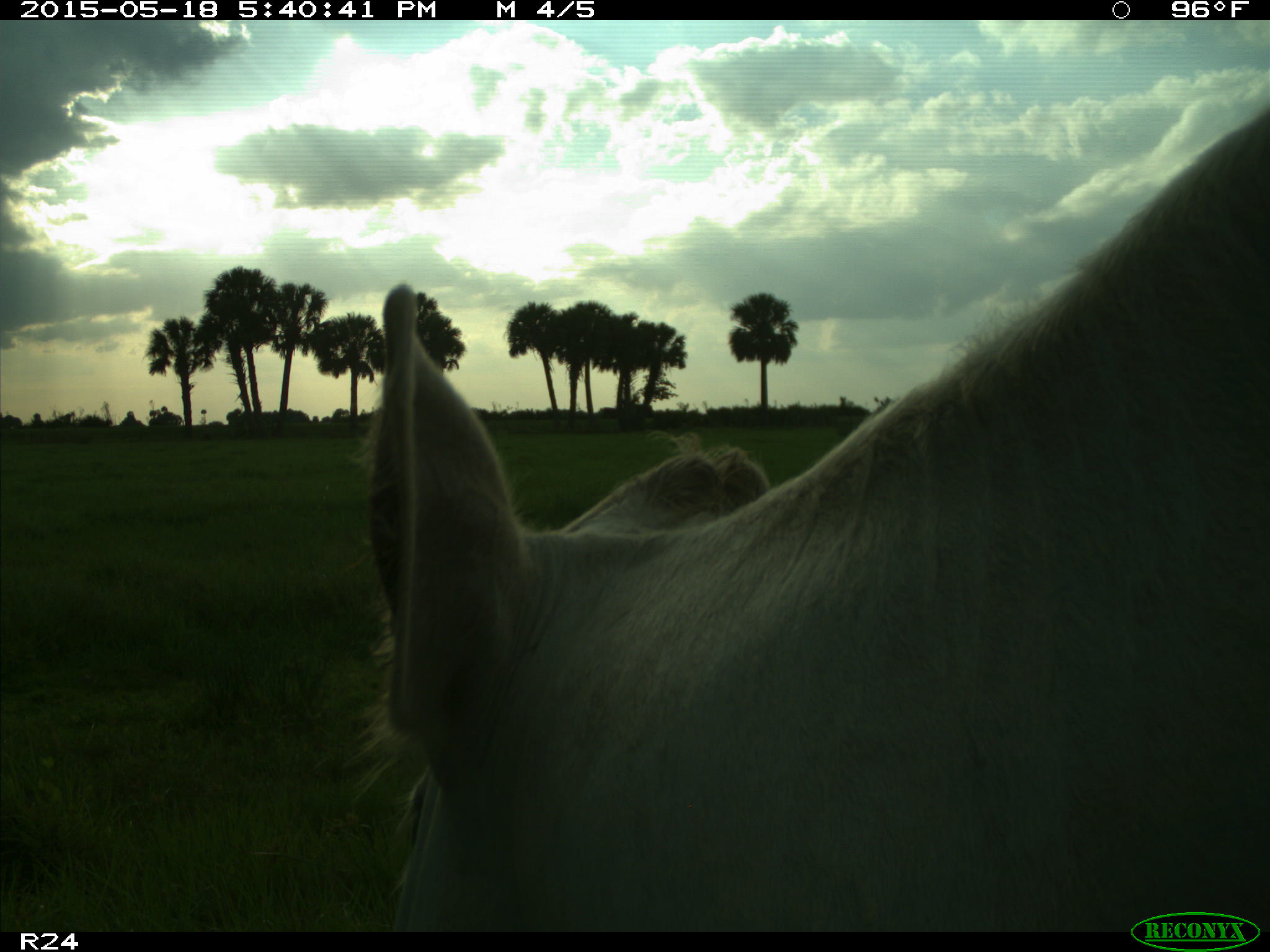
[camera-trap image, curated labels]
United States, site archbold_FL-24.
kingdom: Animalia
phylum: Chordata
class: Mammalia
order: Artiodactyla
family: Bovidae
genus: Bos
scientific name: Bos taurus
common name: domestic cow